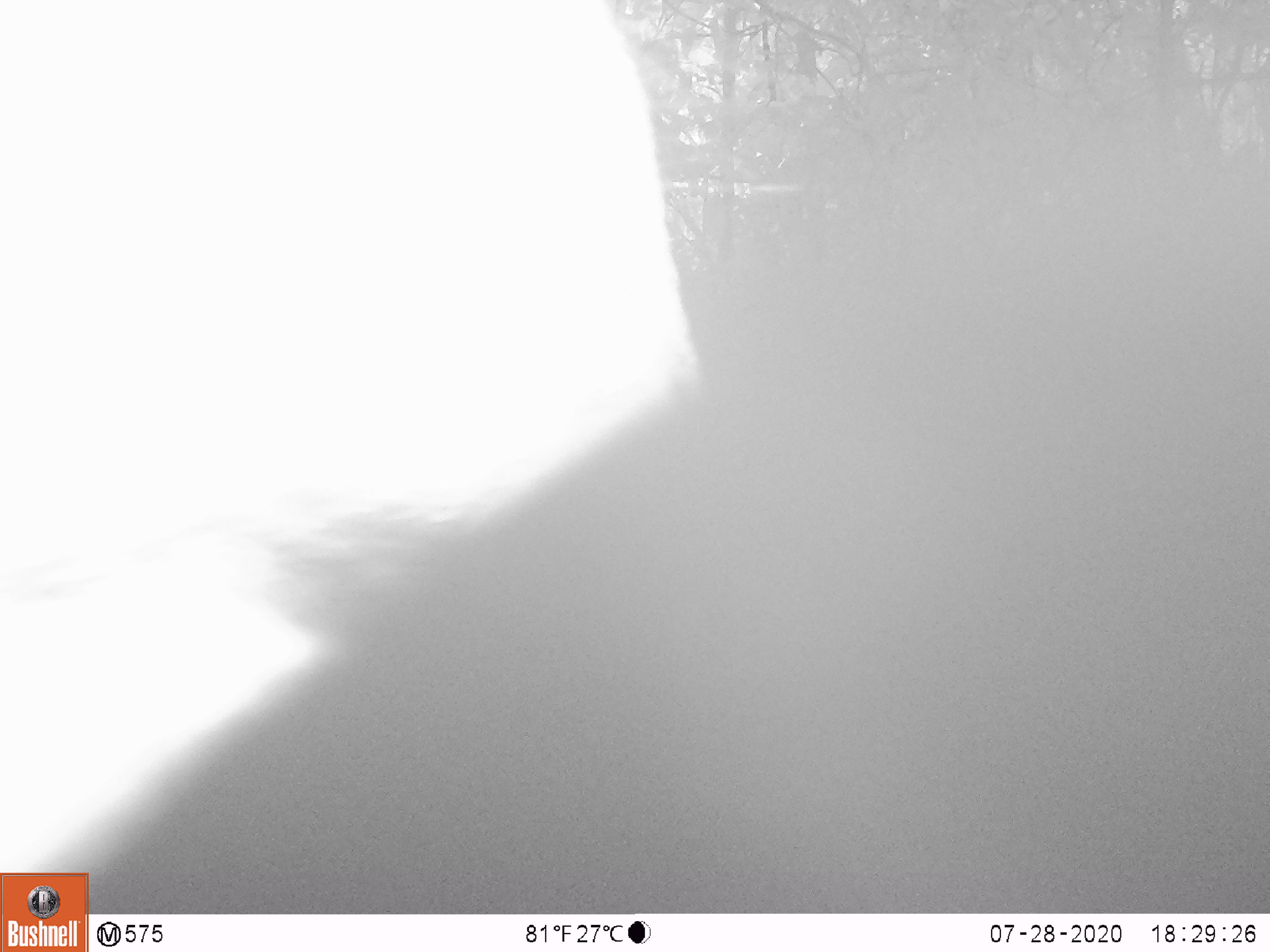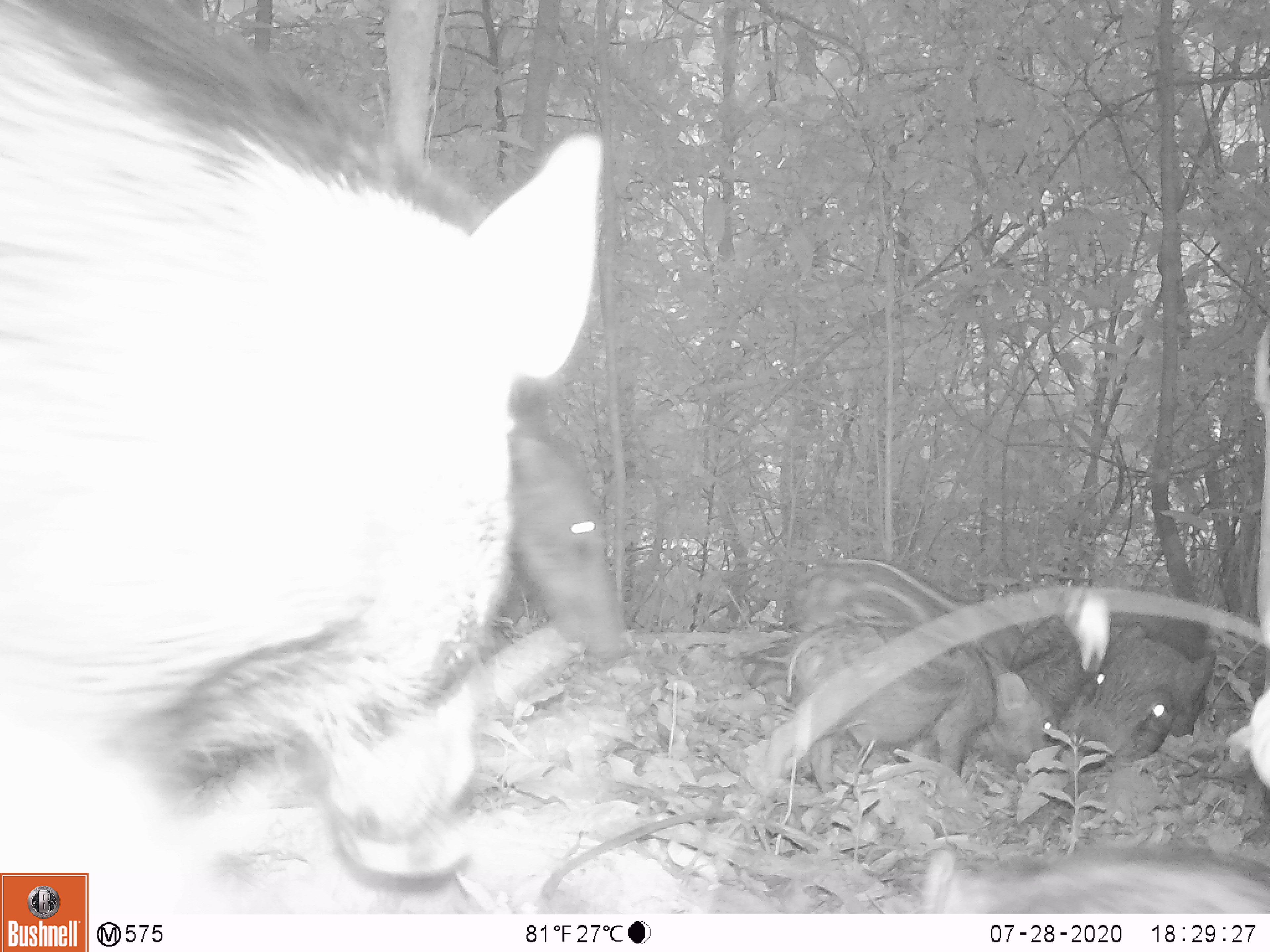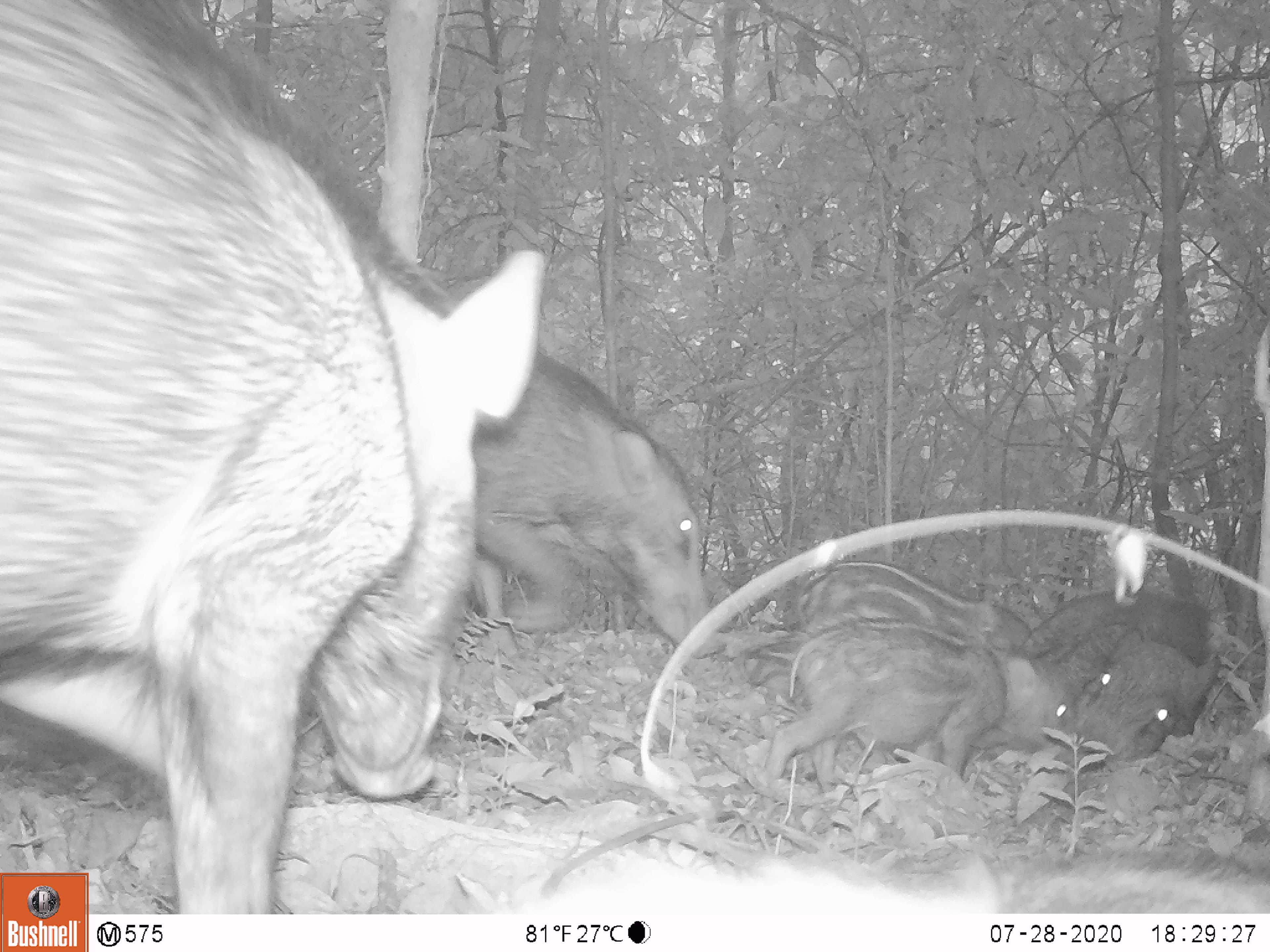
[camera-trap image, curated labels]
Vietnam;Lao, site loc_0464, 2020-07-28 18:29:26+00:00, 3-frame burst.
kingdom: Animalia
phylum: Chordata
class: Mammalia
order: Artiodactyla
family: Suidae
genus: Sus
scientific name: Sus scrofa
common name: eurasian wild pig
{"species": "eurasian wild pig (Sus scrofa)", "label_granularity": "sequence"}